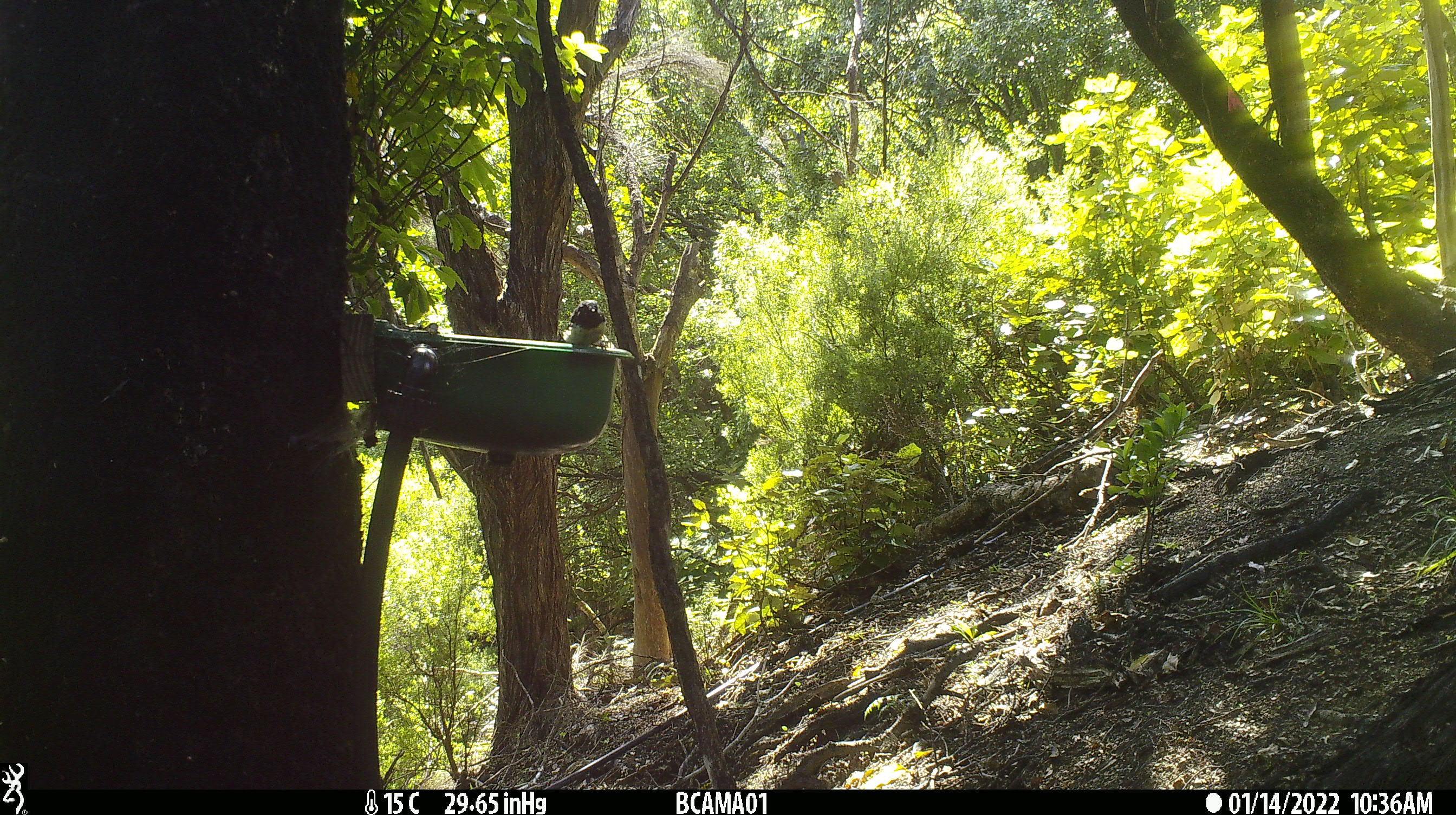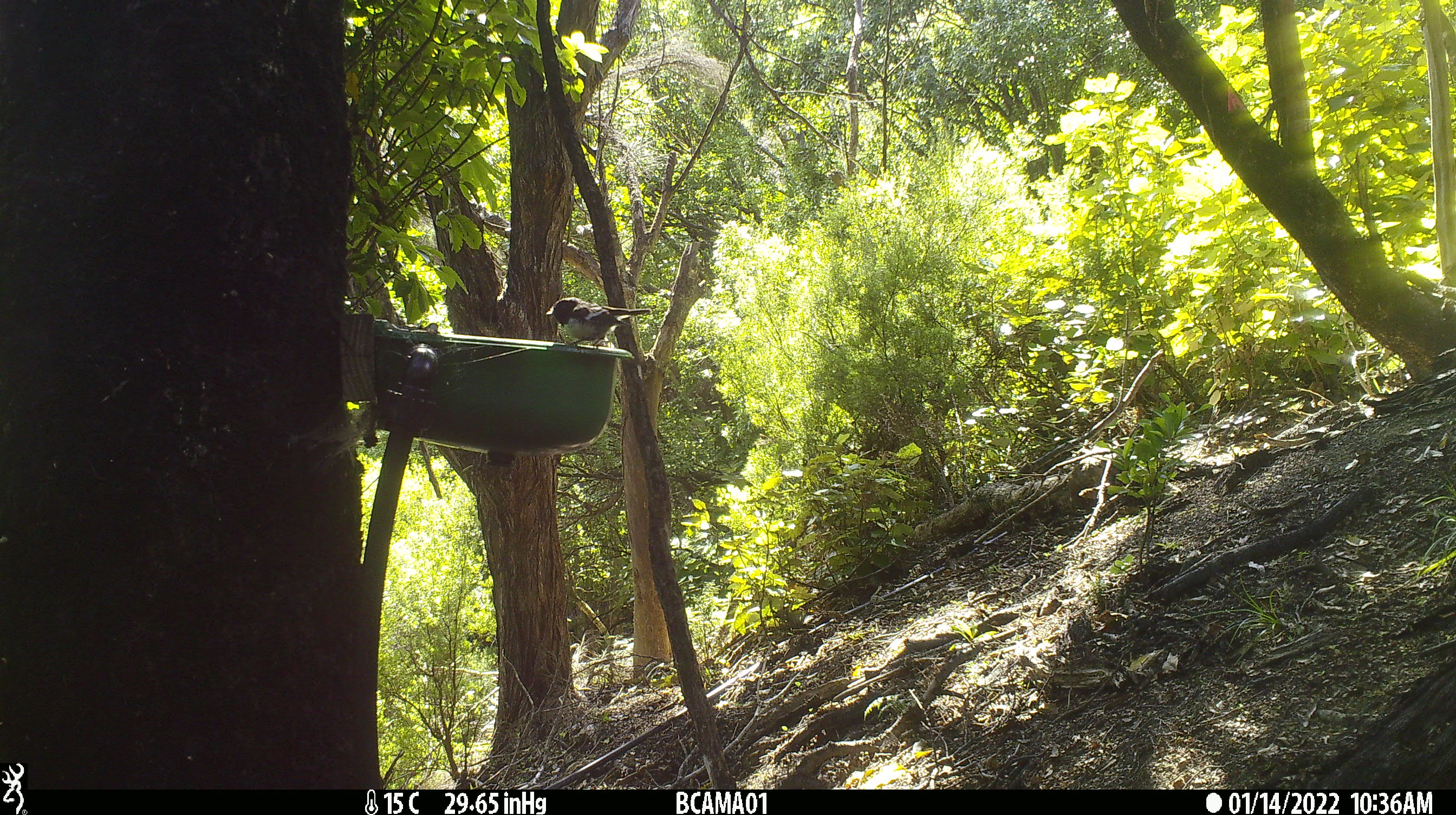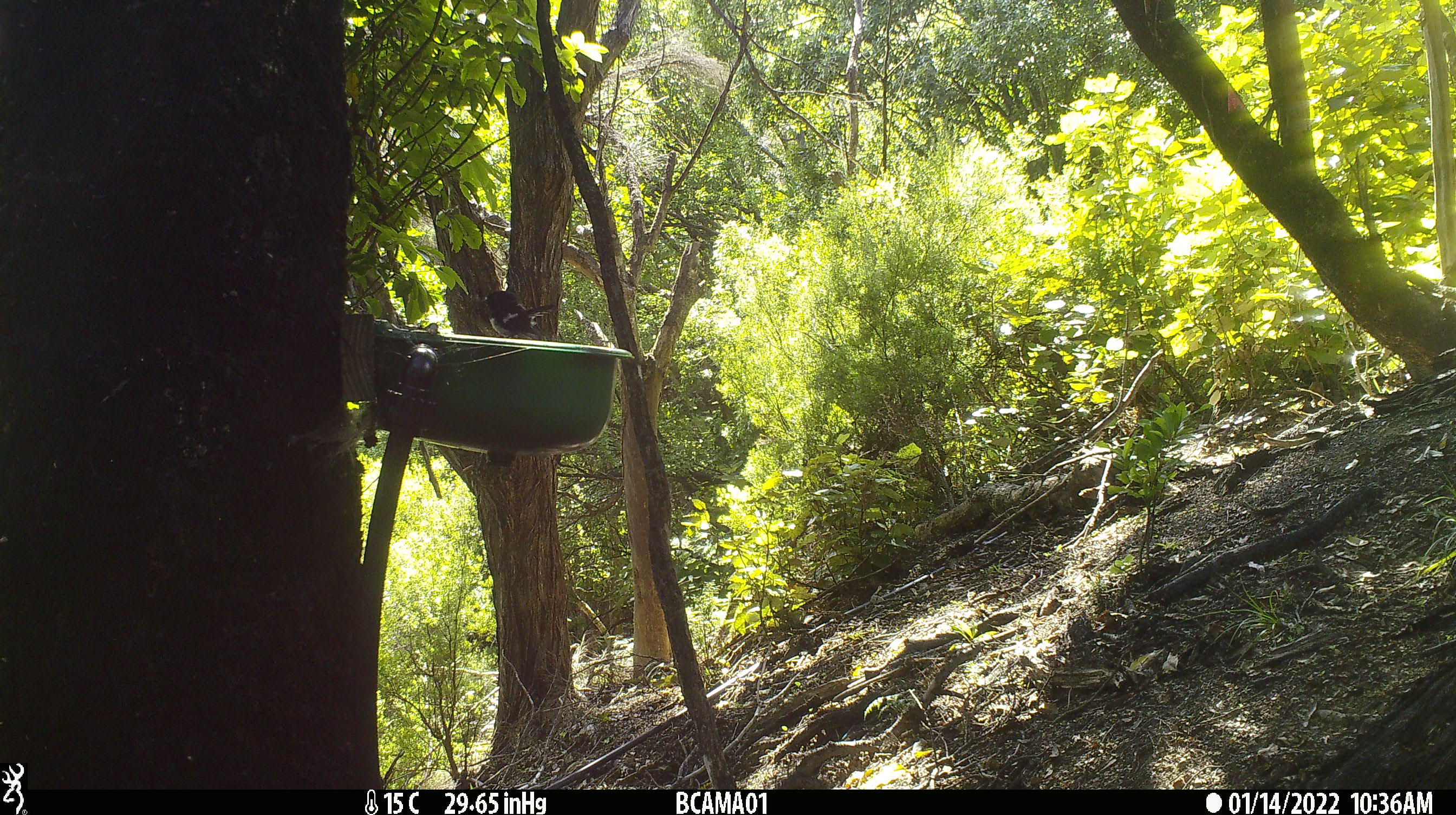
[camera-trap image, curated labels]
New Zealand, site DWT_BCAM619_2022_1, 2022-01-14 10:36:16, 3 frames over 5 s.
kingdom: Animalia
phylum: Chordata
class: Aves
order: Passeriformes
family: Petroicidae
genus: Petroica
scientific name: Petroica macrocephala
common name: tomtit